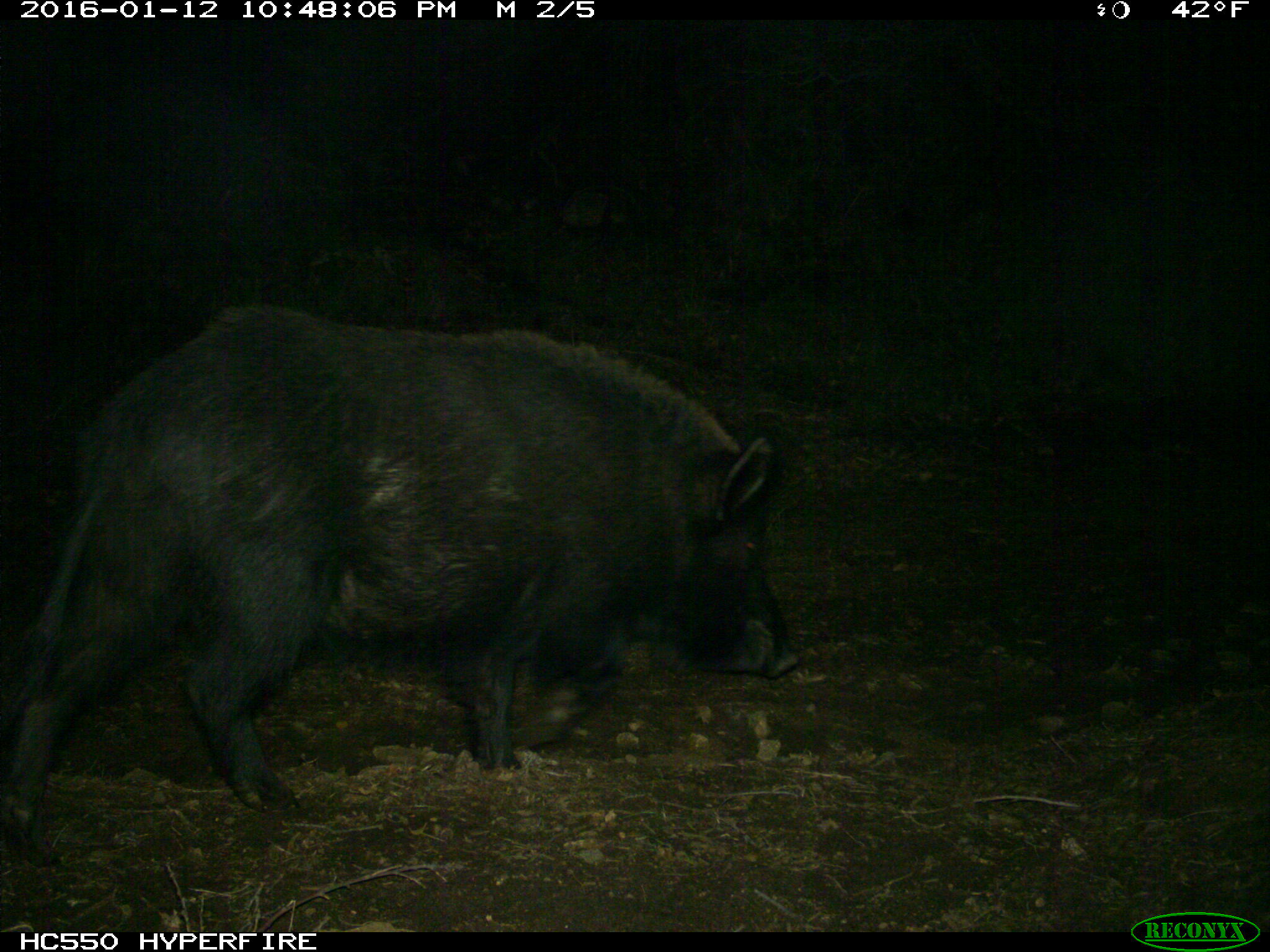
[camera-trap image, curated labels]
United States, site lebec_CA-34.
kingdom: Animalia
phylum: Chordata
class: Mammalia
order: Artiodactyla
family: Suidae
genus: Sus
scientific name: Sus scrofa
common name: wild boar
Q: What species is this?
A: Sus scrofa (wild boar).